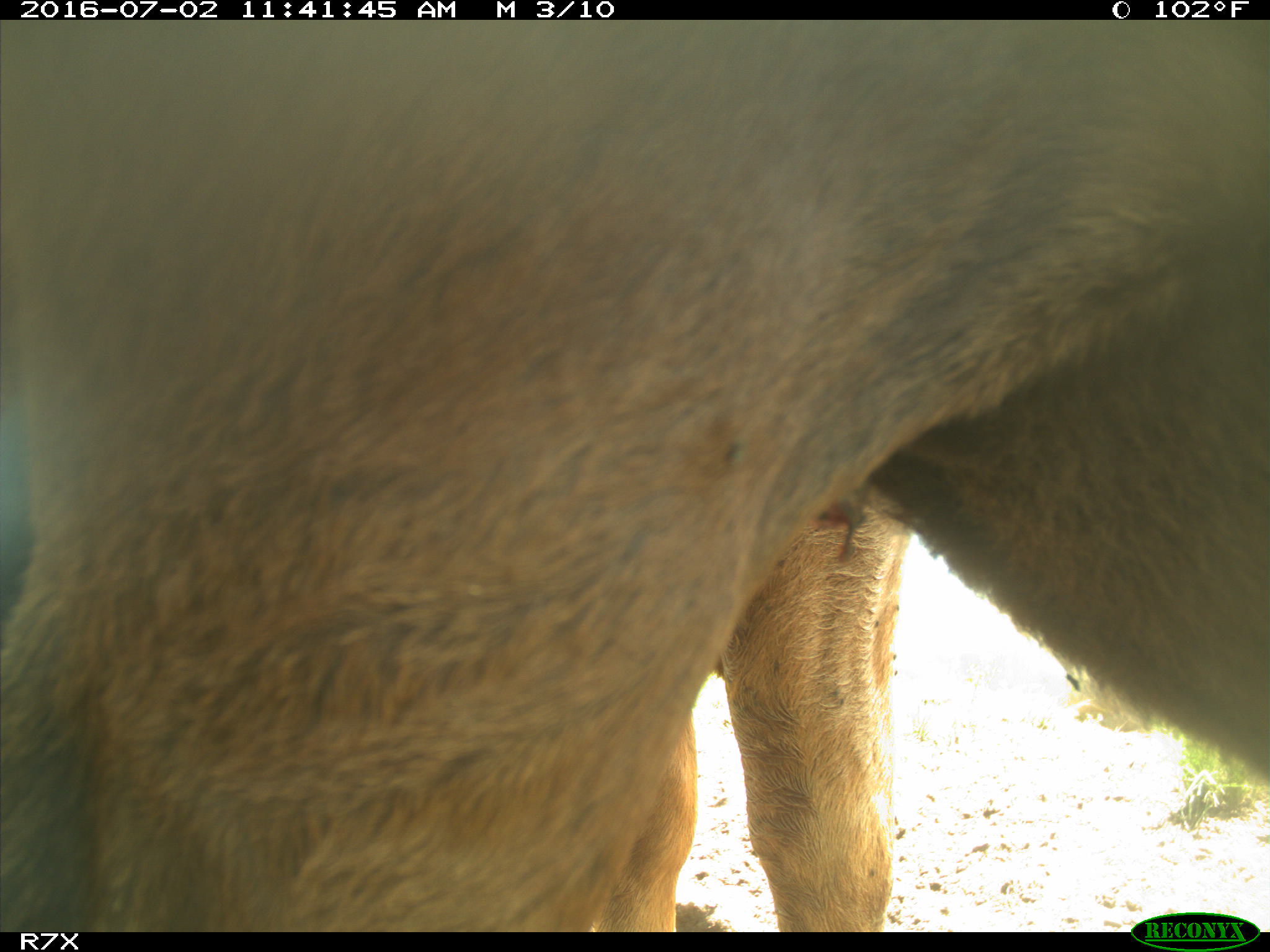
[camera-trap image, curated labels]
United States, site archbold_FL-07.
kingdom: Animalia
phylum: Chordata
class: Mammalia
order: Artiodactyla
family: Bovidae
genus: Bos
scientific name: Bos taurus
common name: domestic cow